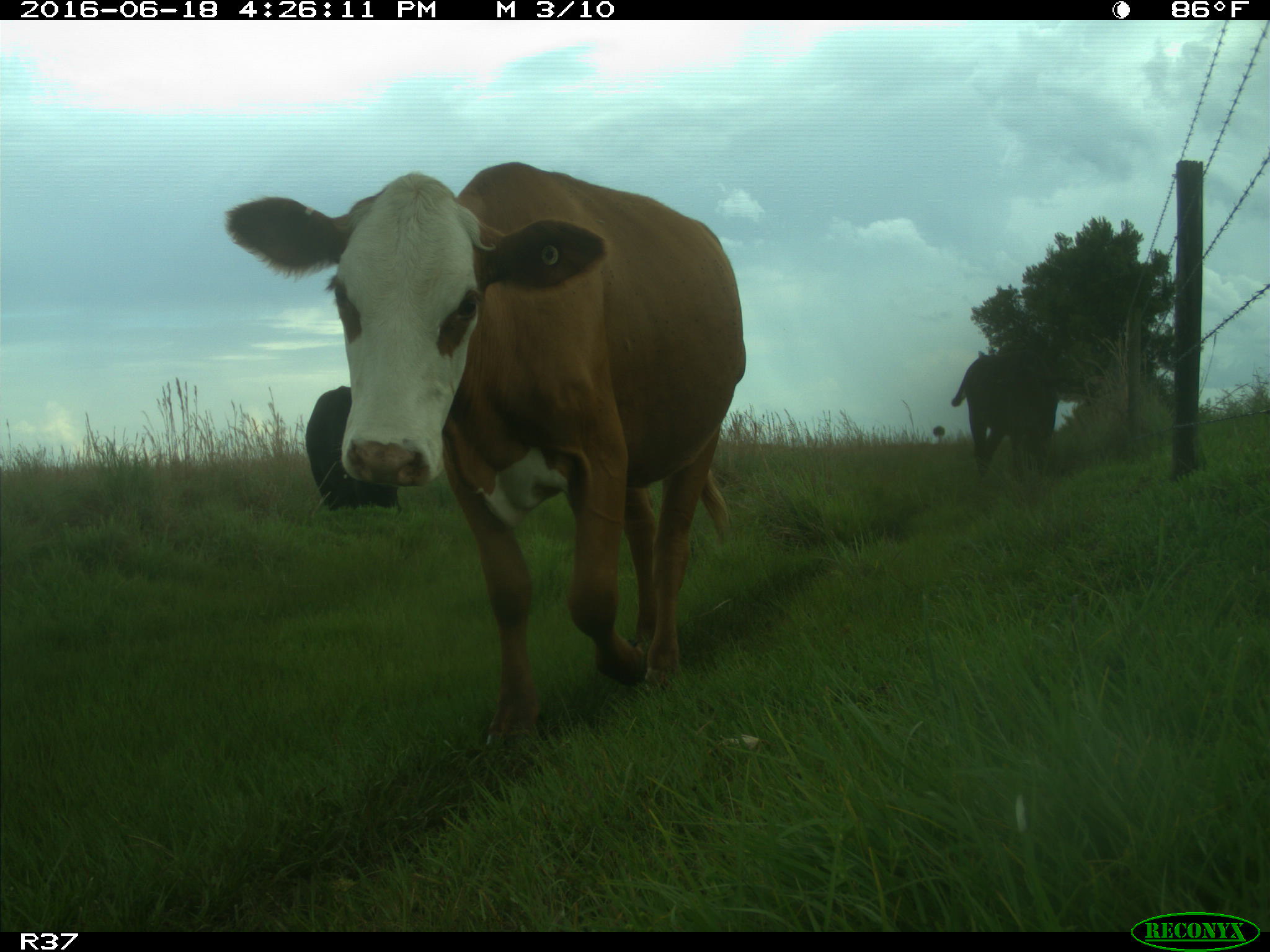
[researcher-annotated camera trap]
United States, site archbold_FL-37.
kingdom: Animalia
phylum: Chordata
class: Mammalia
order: Artiodactyla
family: Bovidae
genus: Bos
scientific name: Bos taurus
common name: domestic cow